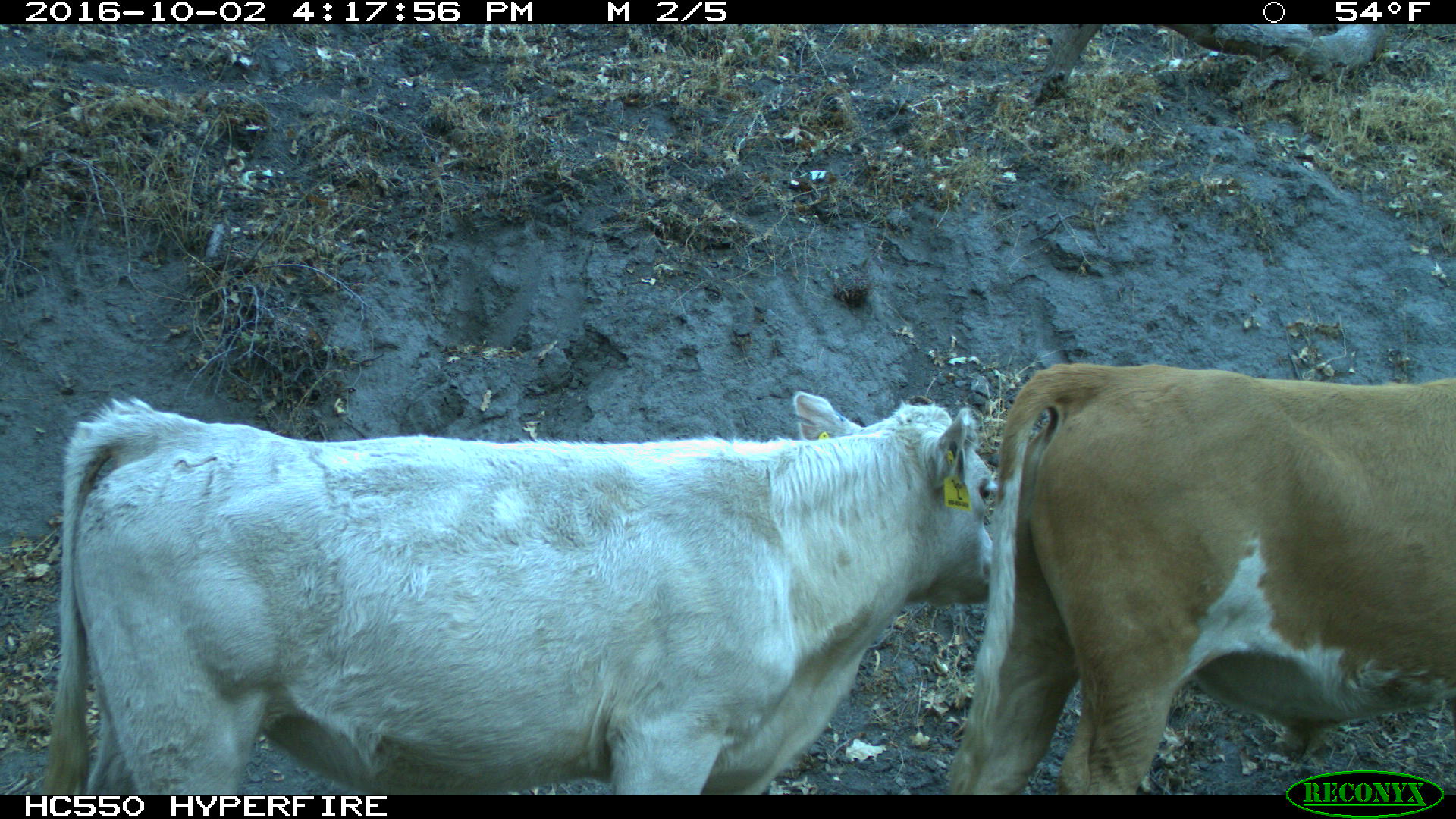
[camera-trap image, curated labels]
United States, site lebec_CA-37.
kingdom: Animalia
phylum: Chordata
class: Mammalia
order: Artiodactyla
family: Bovidae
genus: Bos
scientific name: Bos taurus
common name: domestic cow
Bos taurus (domestic cow).